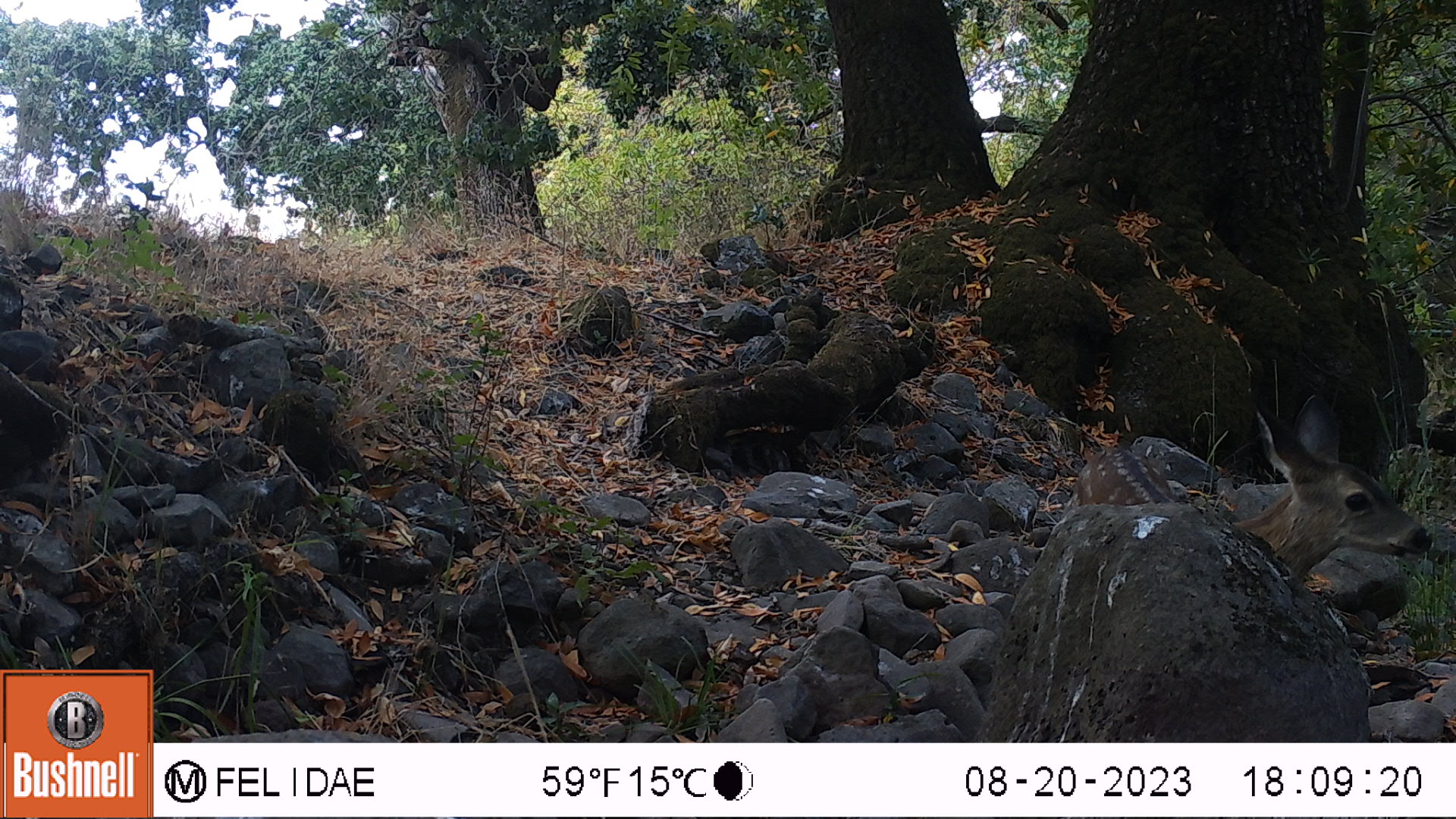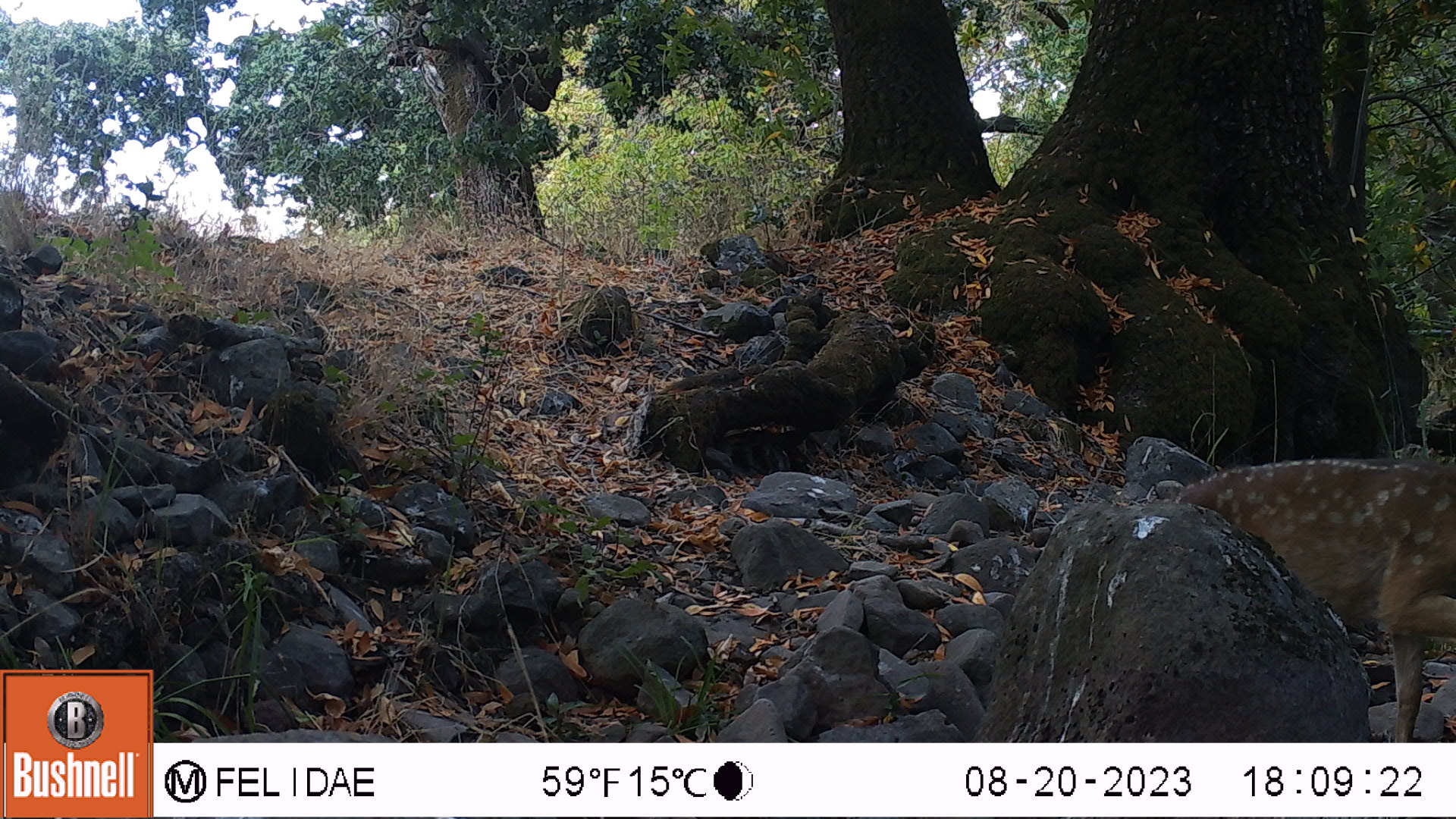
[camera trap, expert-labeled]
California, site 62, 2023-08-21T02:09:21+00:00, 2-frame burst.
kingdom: Animalia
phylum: Chordata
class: Mammalia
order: Artiodactyla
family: Cervidae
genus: Odocoileus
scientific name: Odocoileus hemionus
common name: mule deer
Mule deer (Odocoileus hemionus).